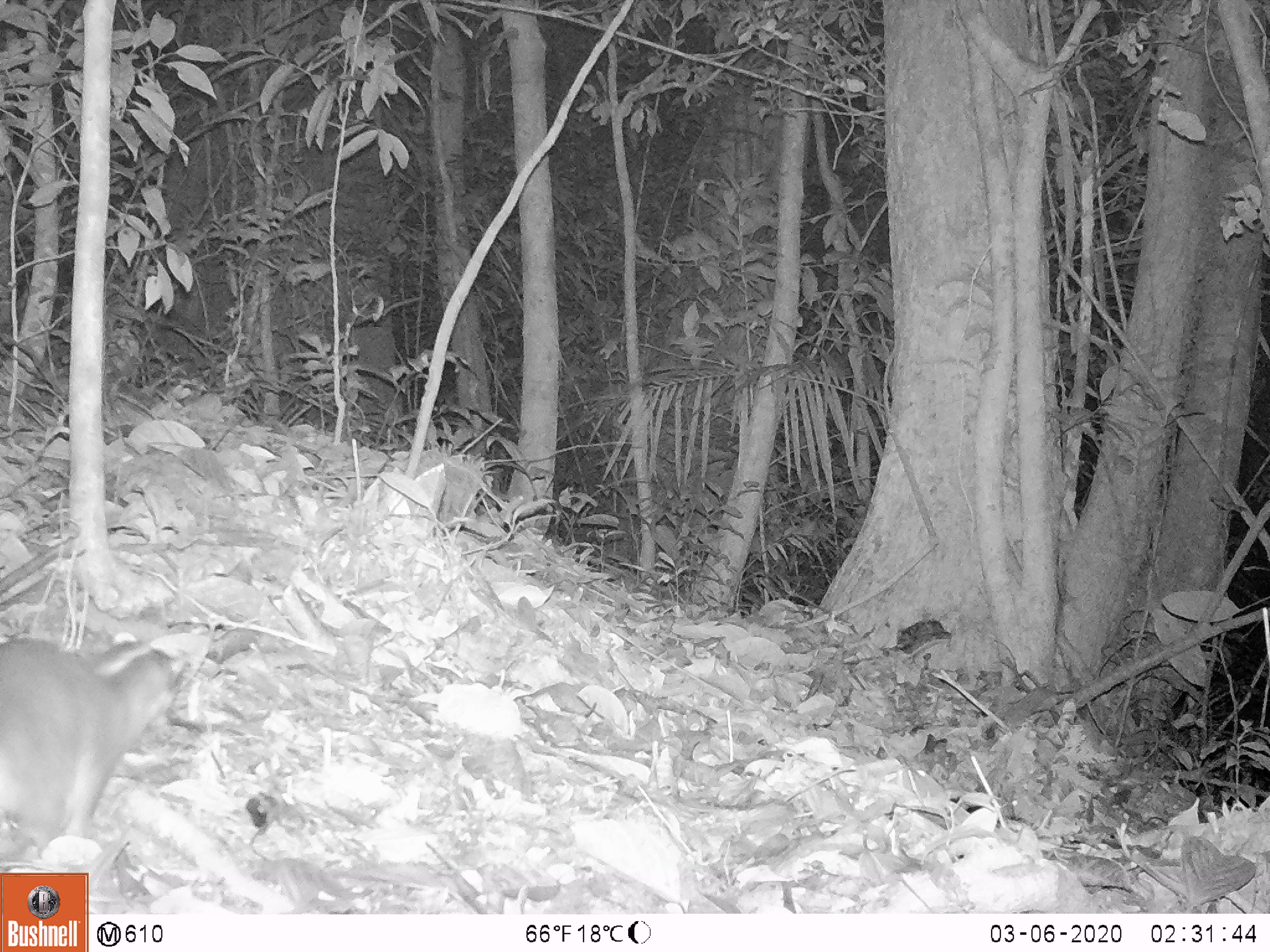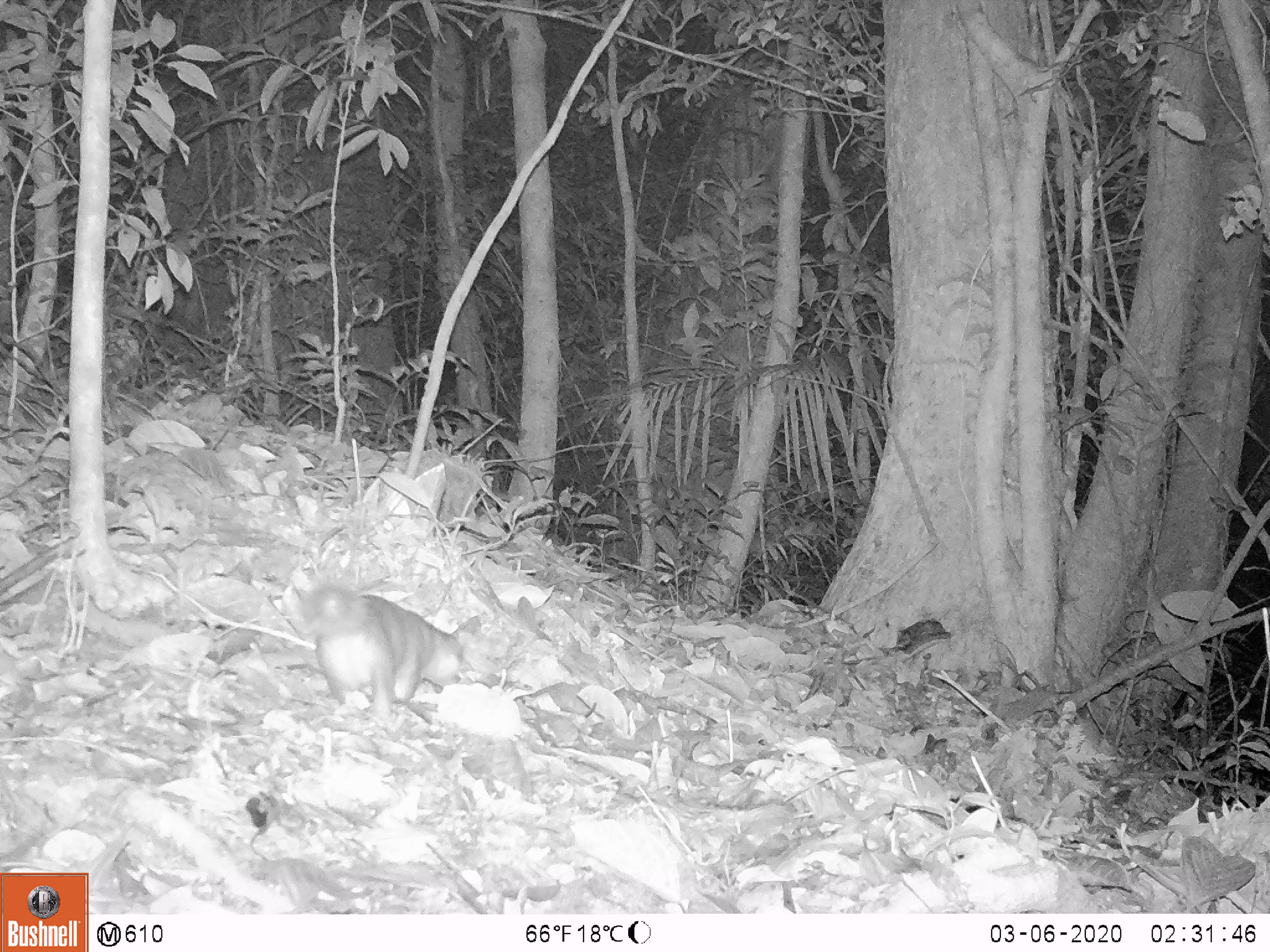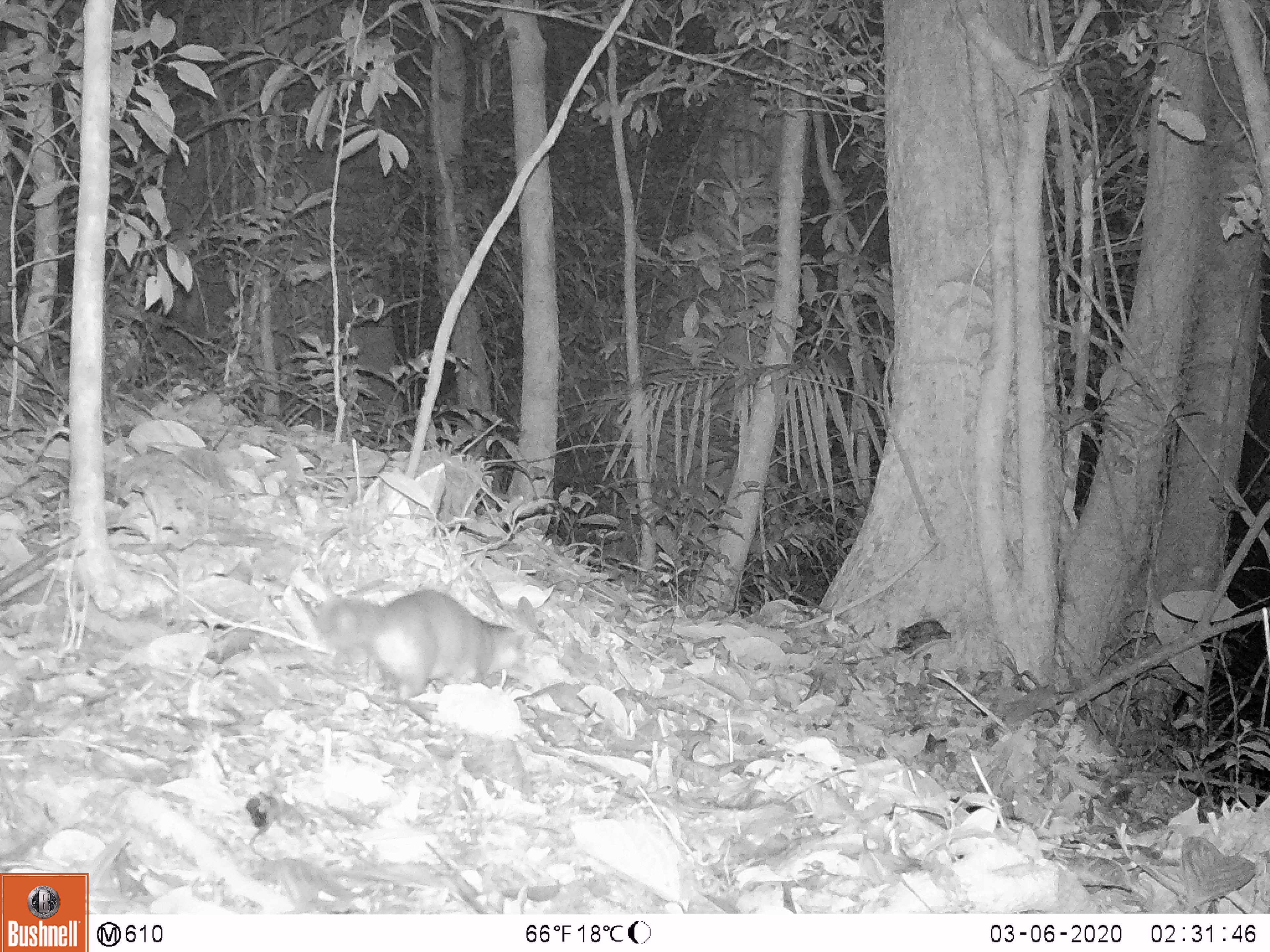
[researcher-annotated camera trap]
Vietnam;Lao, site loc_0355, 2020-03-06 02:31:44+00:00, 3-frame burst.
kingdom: Animalia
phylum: Chordata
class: Mammalia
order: Carnivora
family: Mustelidae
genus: Melogale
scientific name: Melogale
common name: ferret badger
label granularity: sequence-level